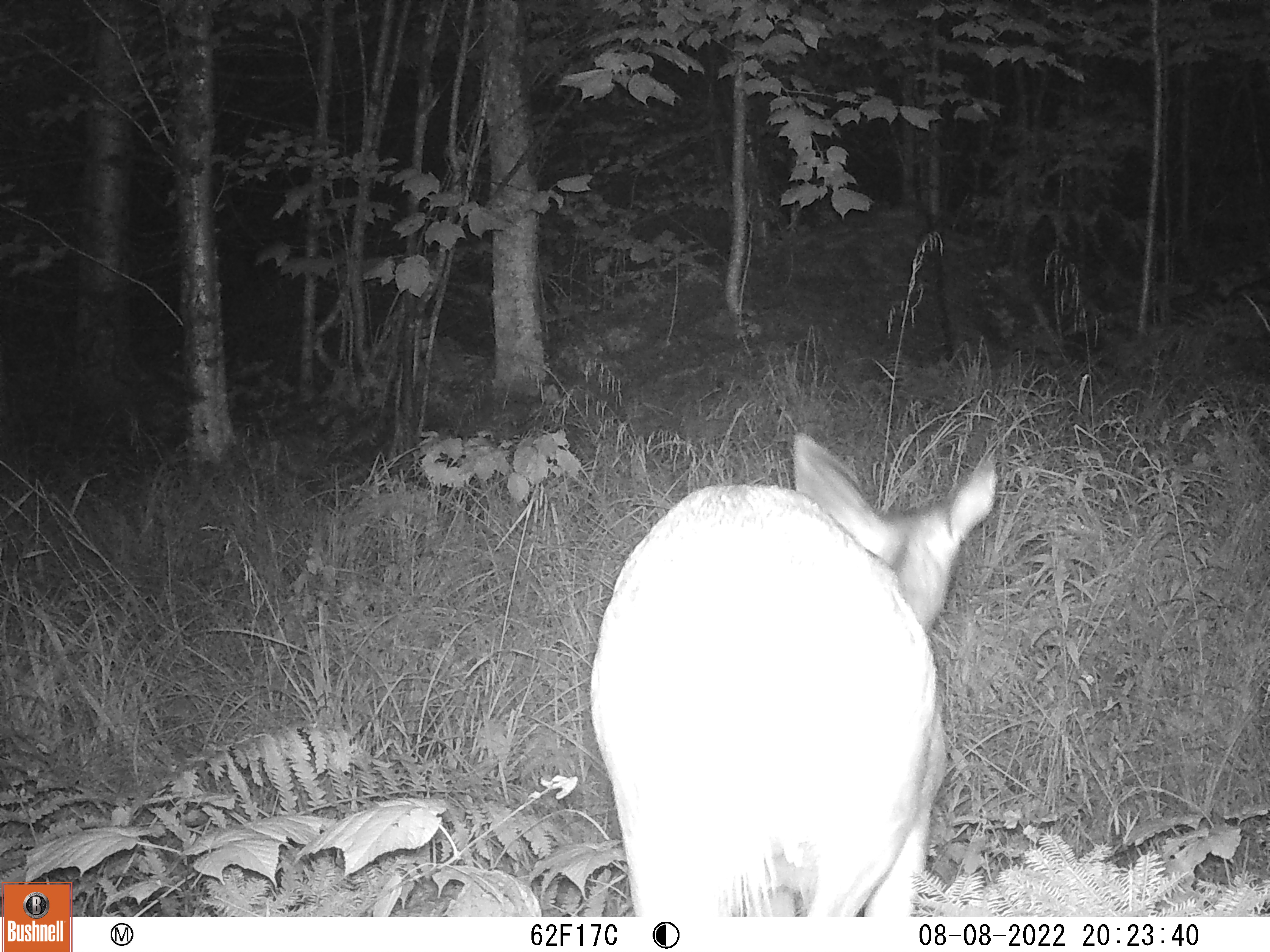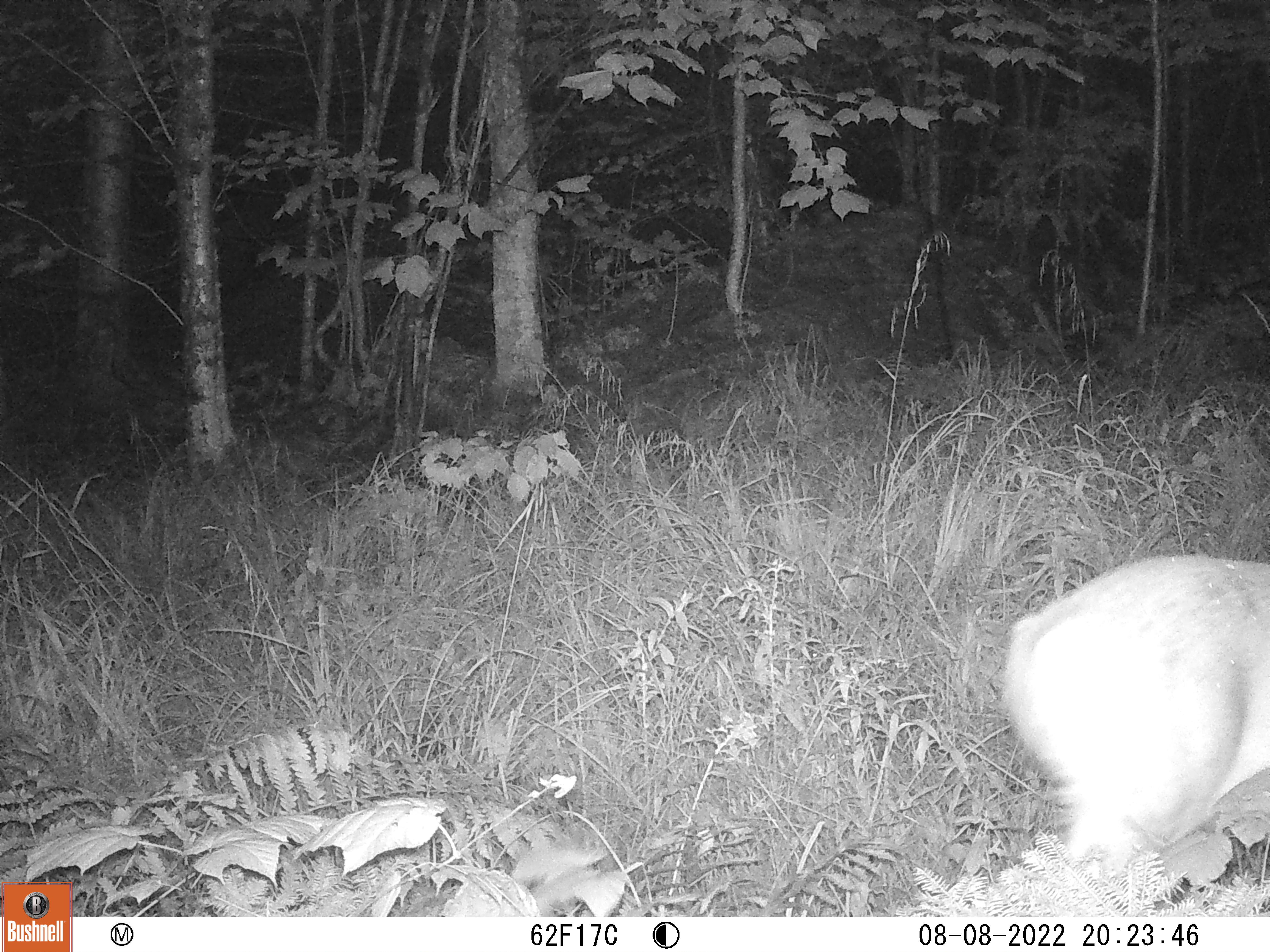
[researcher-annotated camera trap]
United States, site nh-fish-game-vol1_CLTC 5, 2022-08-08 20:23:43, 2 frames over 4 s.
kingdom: Animalia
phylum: Chordata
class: Mammalia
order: Artiodactyla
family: Cervidae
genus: Odocoileus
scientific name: Odocoileus virginianus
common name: white-tailed deer